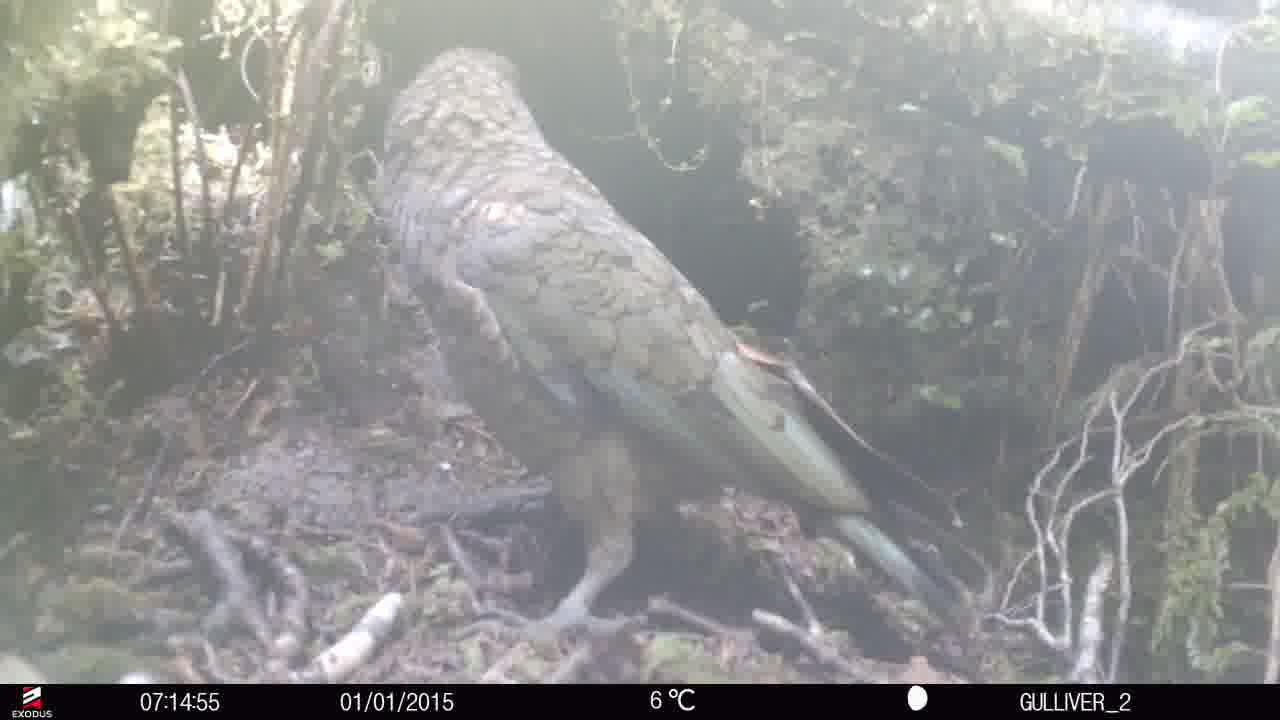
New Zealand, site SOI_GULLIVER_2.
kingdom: Animalia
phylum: Chordata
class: Aves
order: Psittaciformes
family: Strigopidae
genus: Nestor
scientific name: Nestor notabilis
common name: kea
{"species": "kea (Nestor notabilis)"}